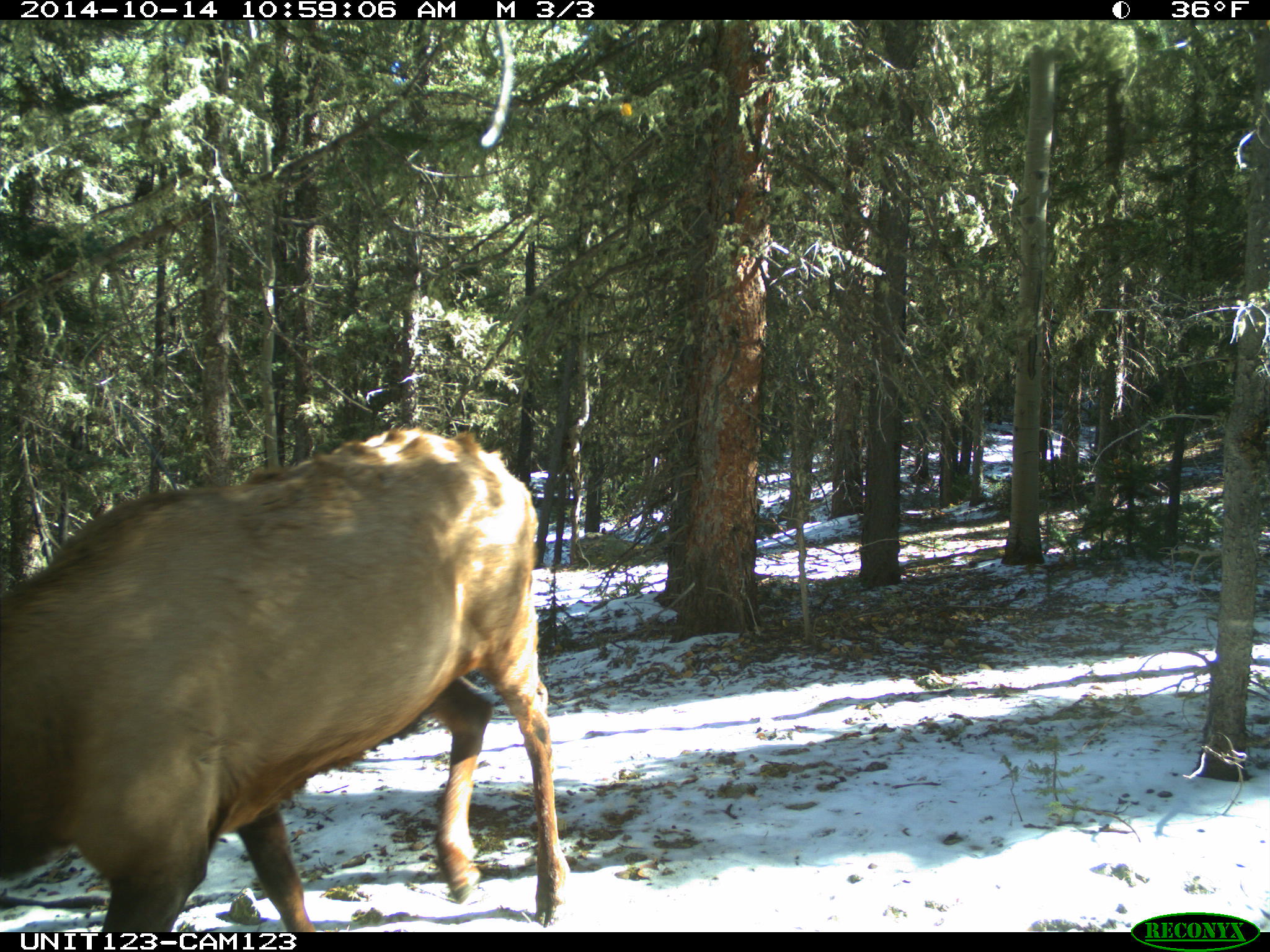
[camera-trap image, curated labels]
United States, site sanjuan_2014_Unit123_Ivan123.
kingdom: Animalia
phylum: Chordata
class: Mammalia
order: Artiodactyla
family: Cervidae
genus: Cervus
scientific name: Cervus elaphus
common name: red deer